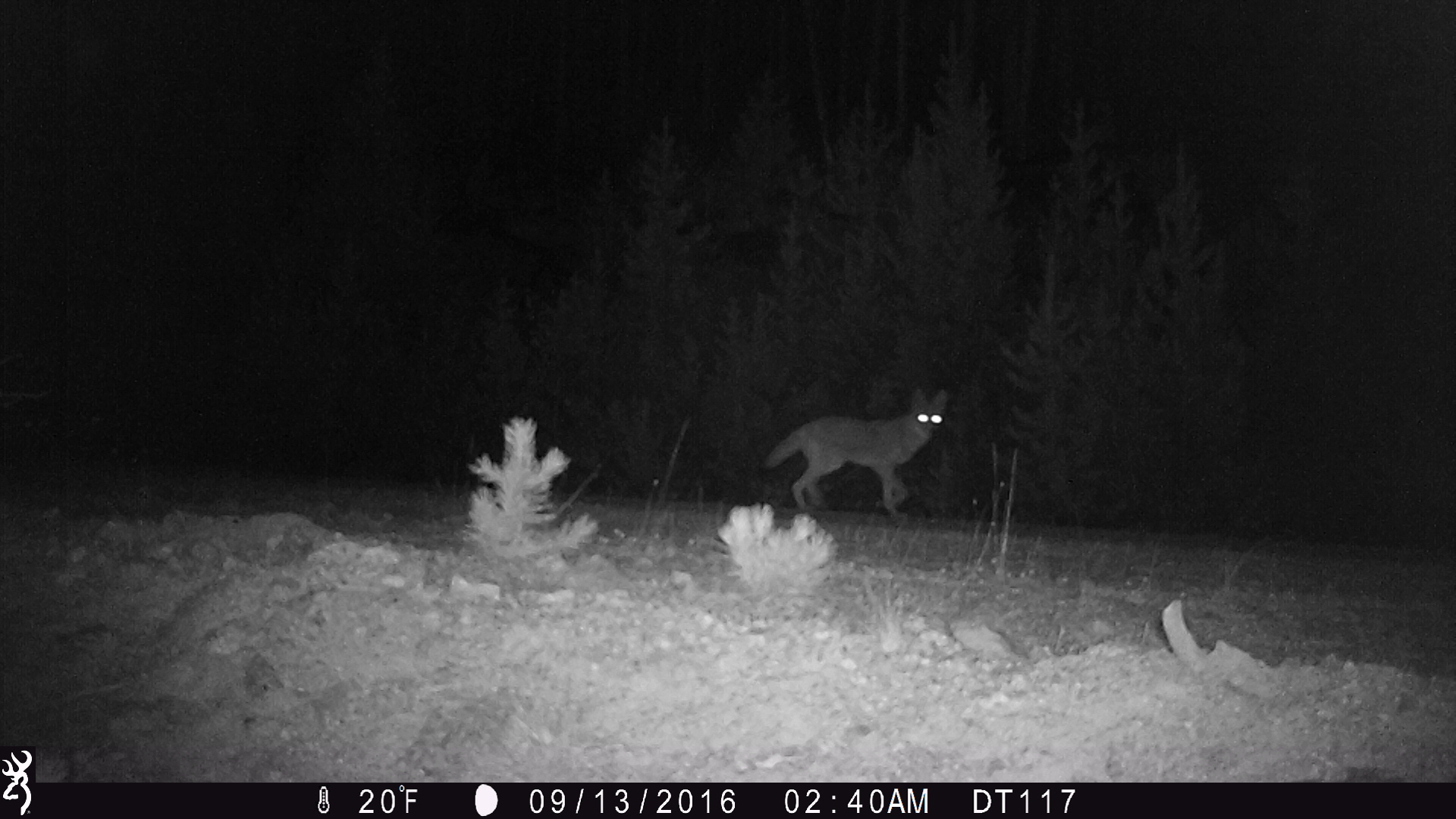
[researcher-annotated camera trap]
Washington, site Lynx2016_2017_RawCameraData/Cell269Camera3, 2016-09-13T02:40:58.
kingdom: Animalia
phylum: Chordata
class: Mammalia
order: Carnivora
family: Canidae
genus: Canis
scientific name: Canis latrans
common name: coyote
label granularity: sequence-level